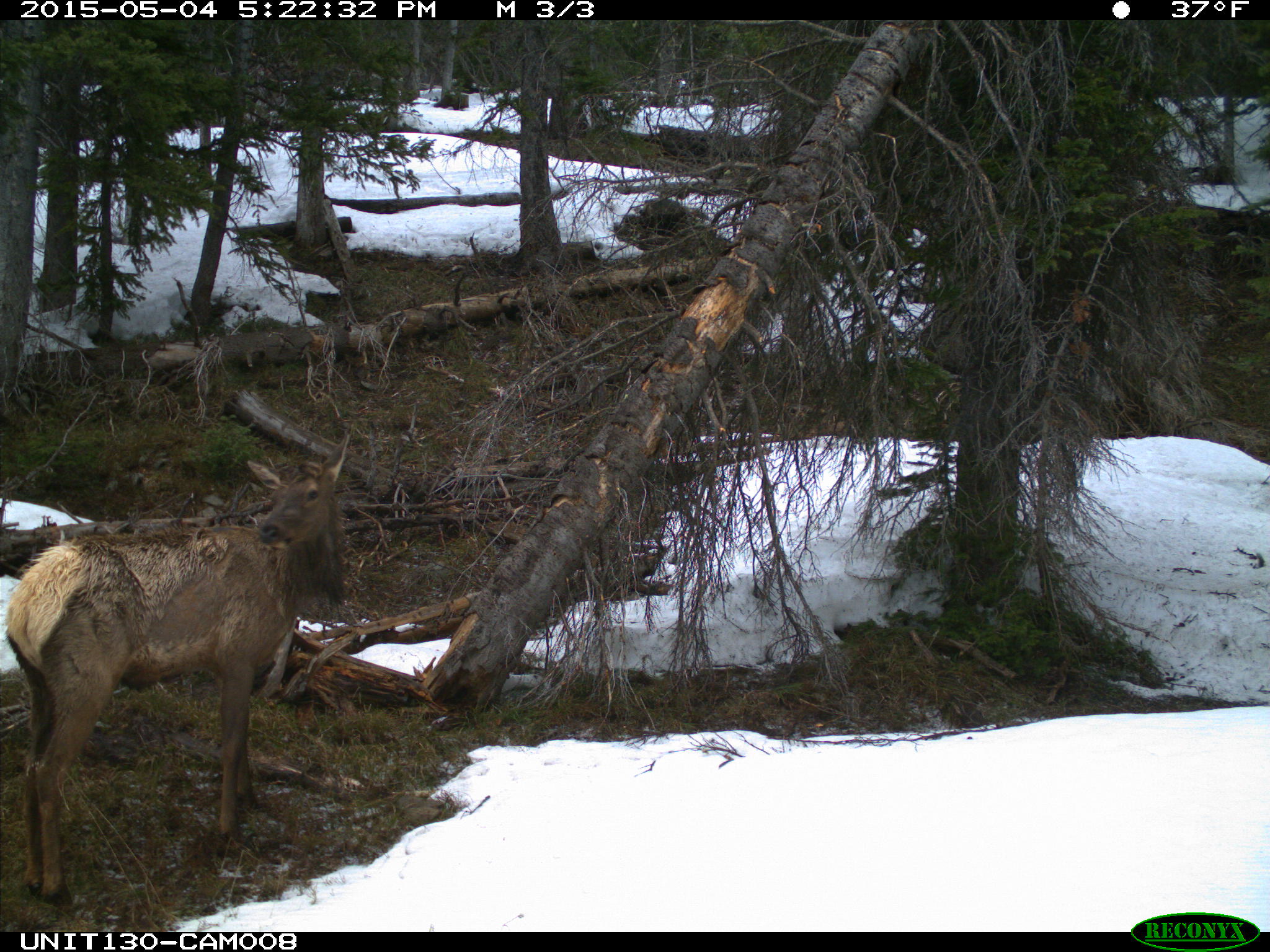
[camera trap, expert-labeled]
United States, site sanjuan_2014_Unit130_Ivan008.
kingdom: Animalia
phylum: Chordata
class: Mammalia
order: Artiodactyla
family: Cervidae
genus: Cervus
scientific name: Cervus elaphus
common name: red deer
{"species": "Cervus elaphus (red deer)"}